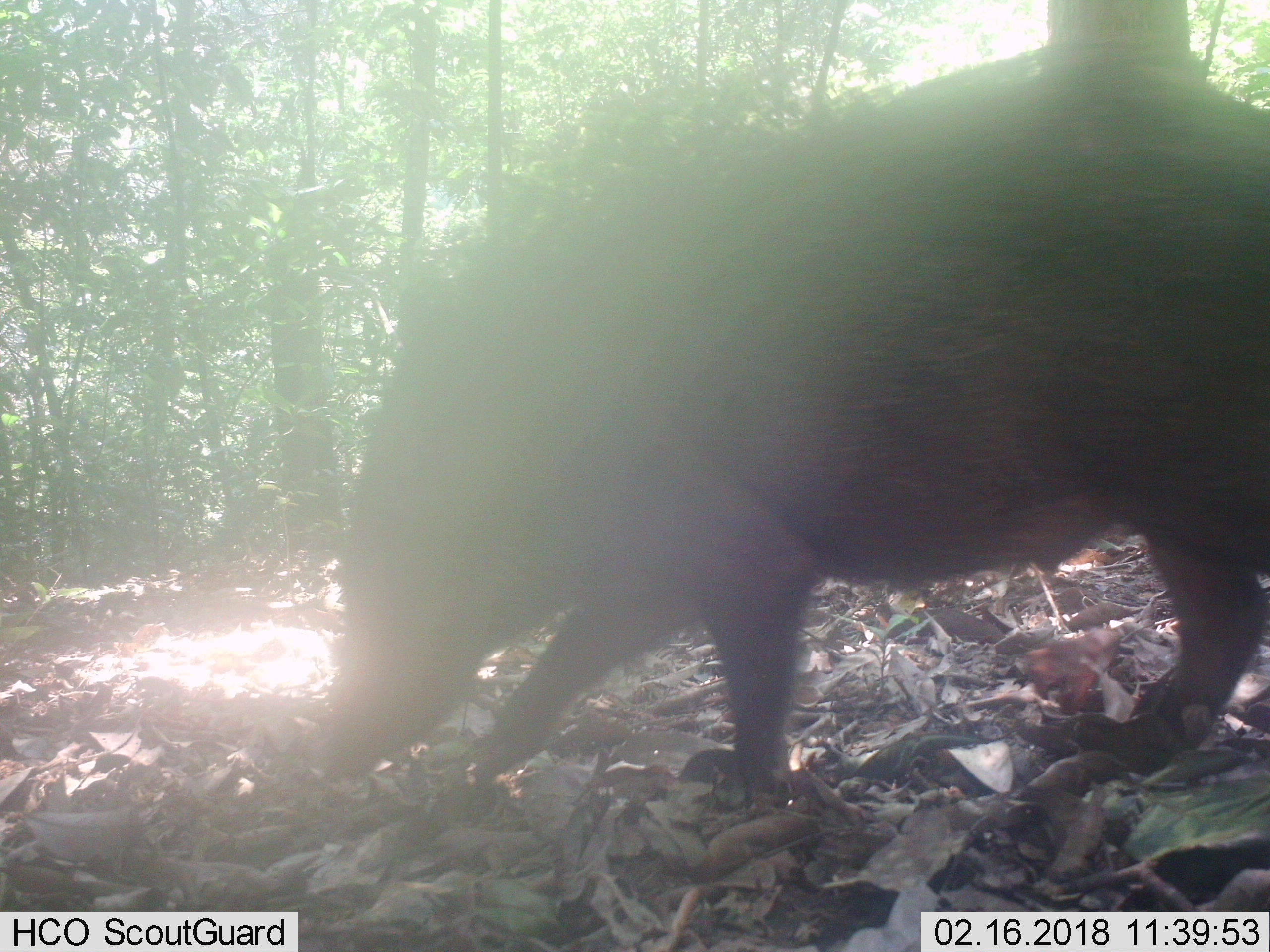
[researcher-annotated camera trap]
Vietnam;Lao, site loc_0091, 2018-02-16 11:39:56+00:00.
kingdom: Animalia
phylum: Chordata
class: Mammalia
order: Artiodactyla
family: Suidae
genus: Sus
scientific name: Sus scrofa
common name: eurasian wild pig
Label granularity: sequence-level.